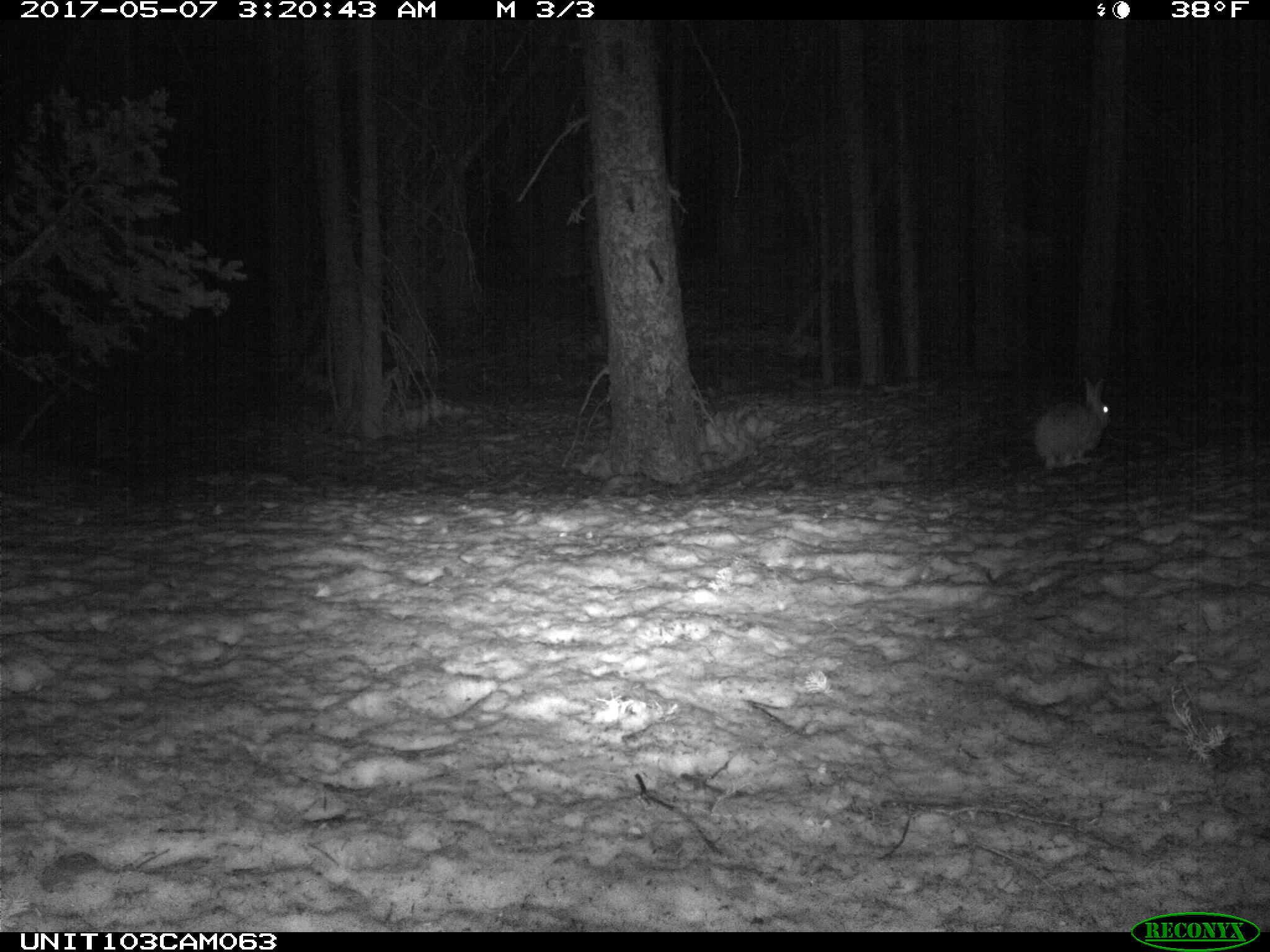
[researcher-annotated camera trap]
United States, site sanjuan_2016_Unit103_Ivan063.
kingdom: Animalia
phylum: Chordata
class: Mammalia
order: Lagomorpha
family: Leporidae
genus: Lepus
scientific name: Lepus americanus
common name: snowshoe hare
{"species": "Lepus americanus (snowshoe hare)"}